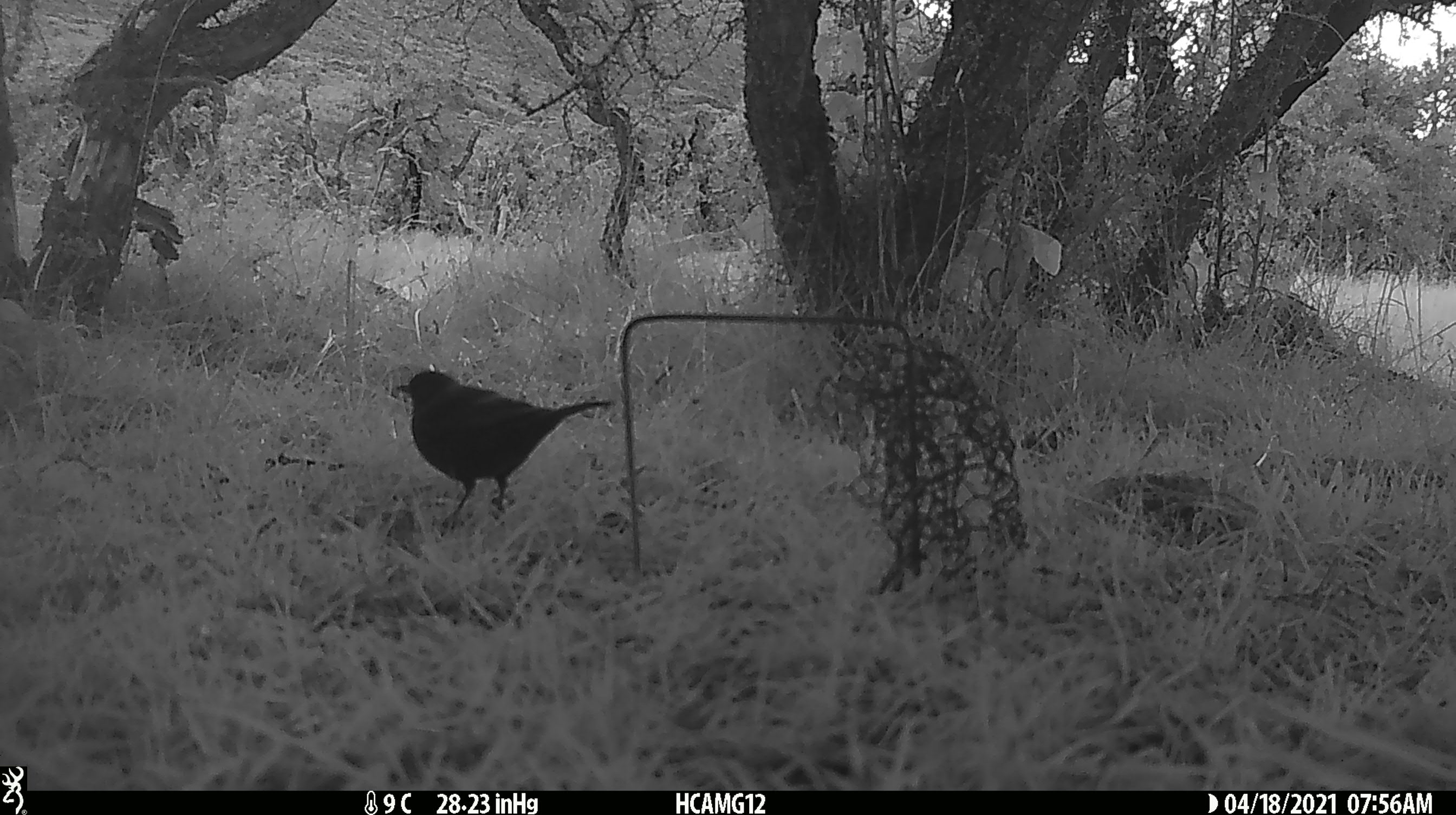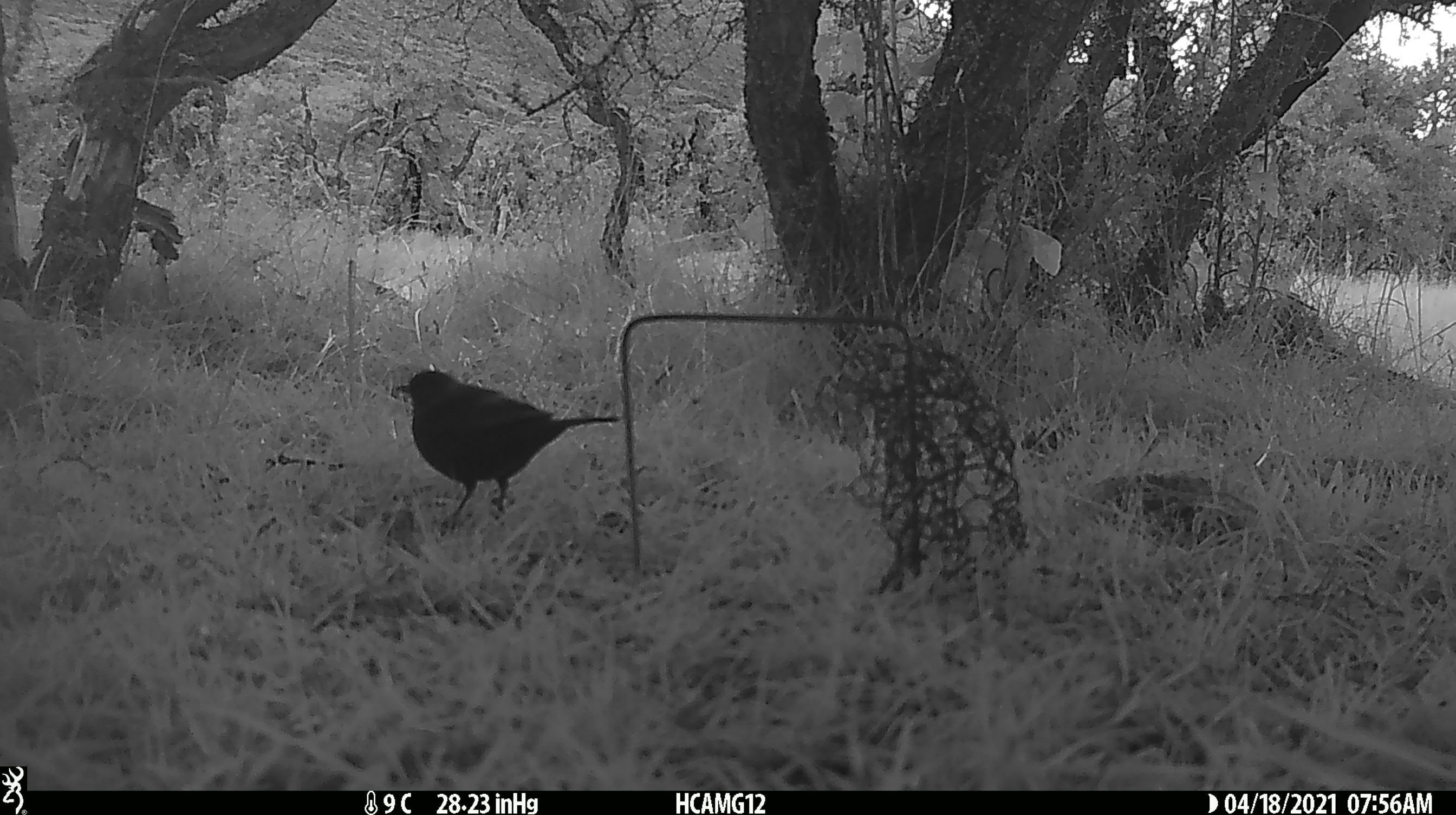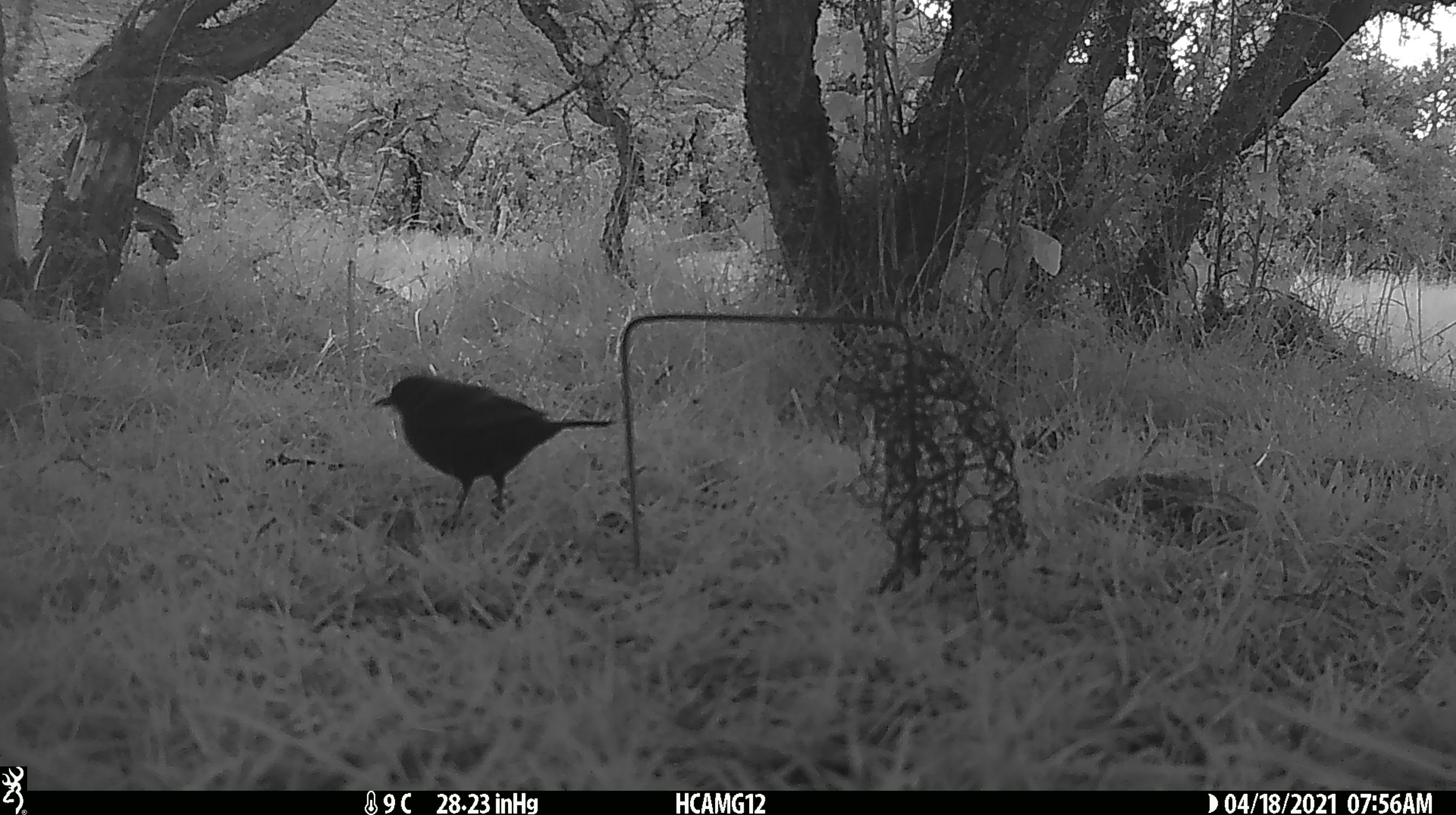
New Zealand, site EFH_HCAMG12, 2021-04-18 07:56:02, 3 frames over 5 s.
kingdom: Animalia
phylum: Chordata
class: Aves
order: Passeriformes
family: Turdidae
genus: Turdus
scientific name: Turdus merula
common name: eurasian blackbird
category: blackbird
Blackbird (eurasian blackbird) (Turdus merula).